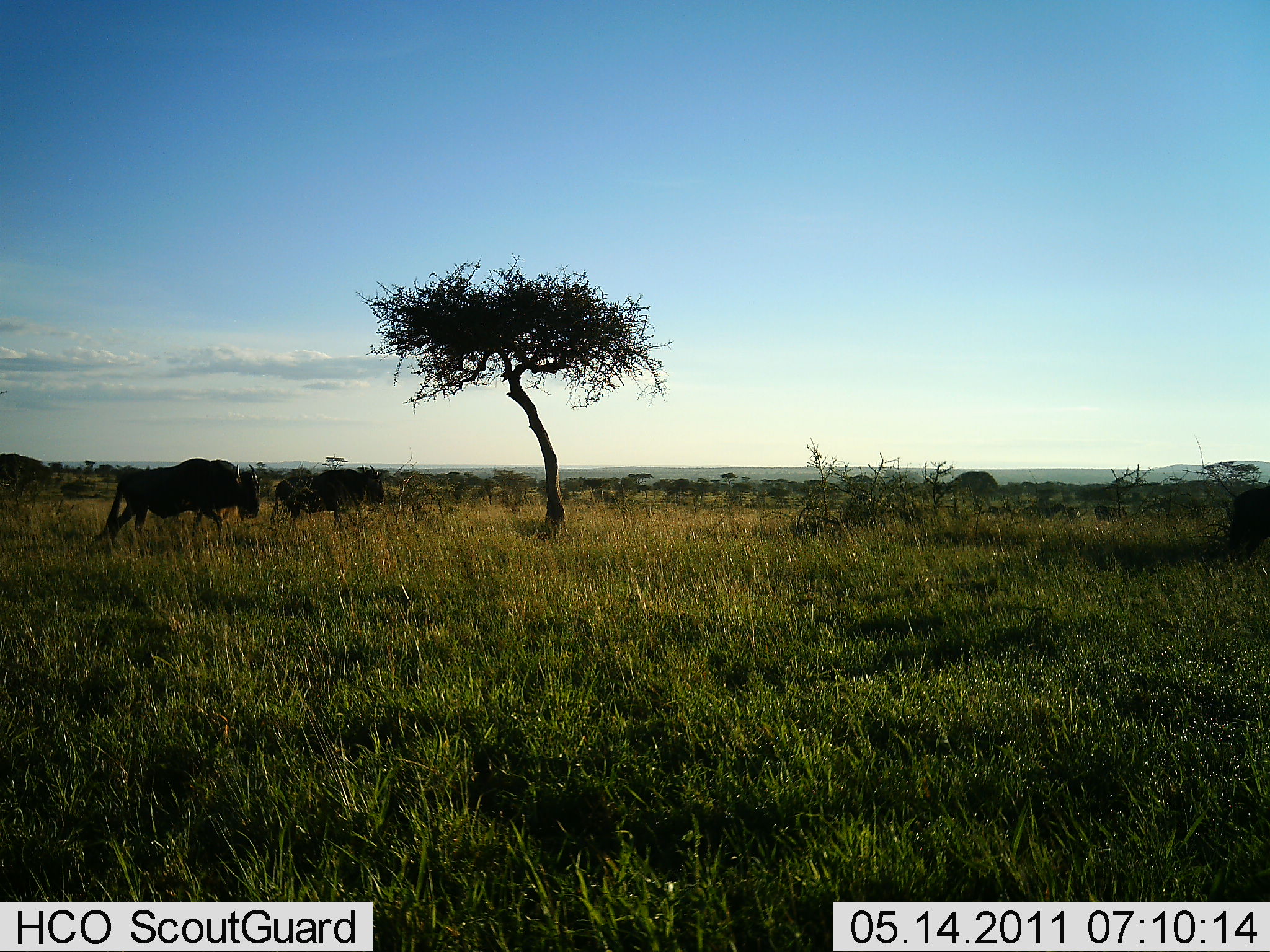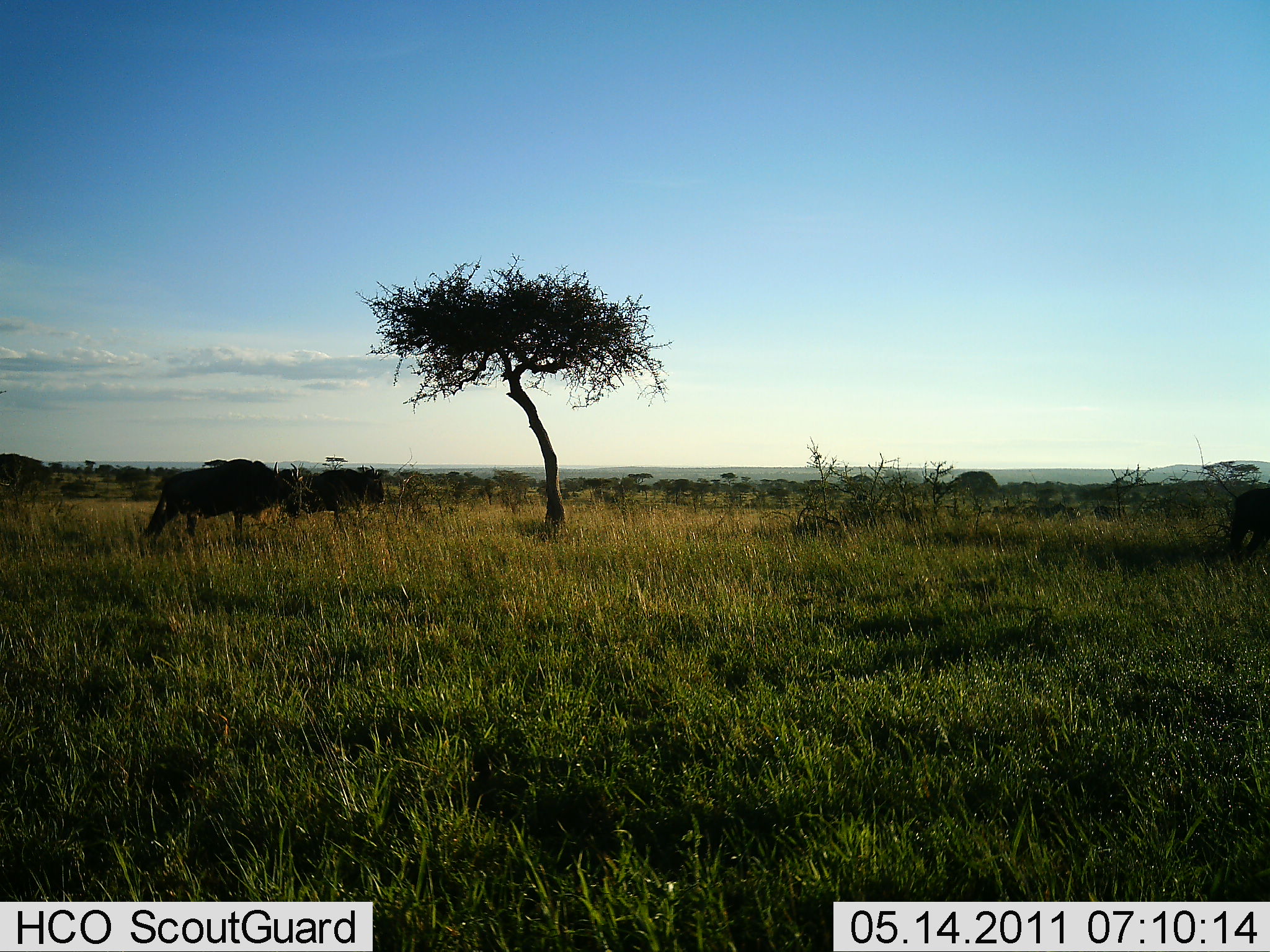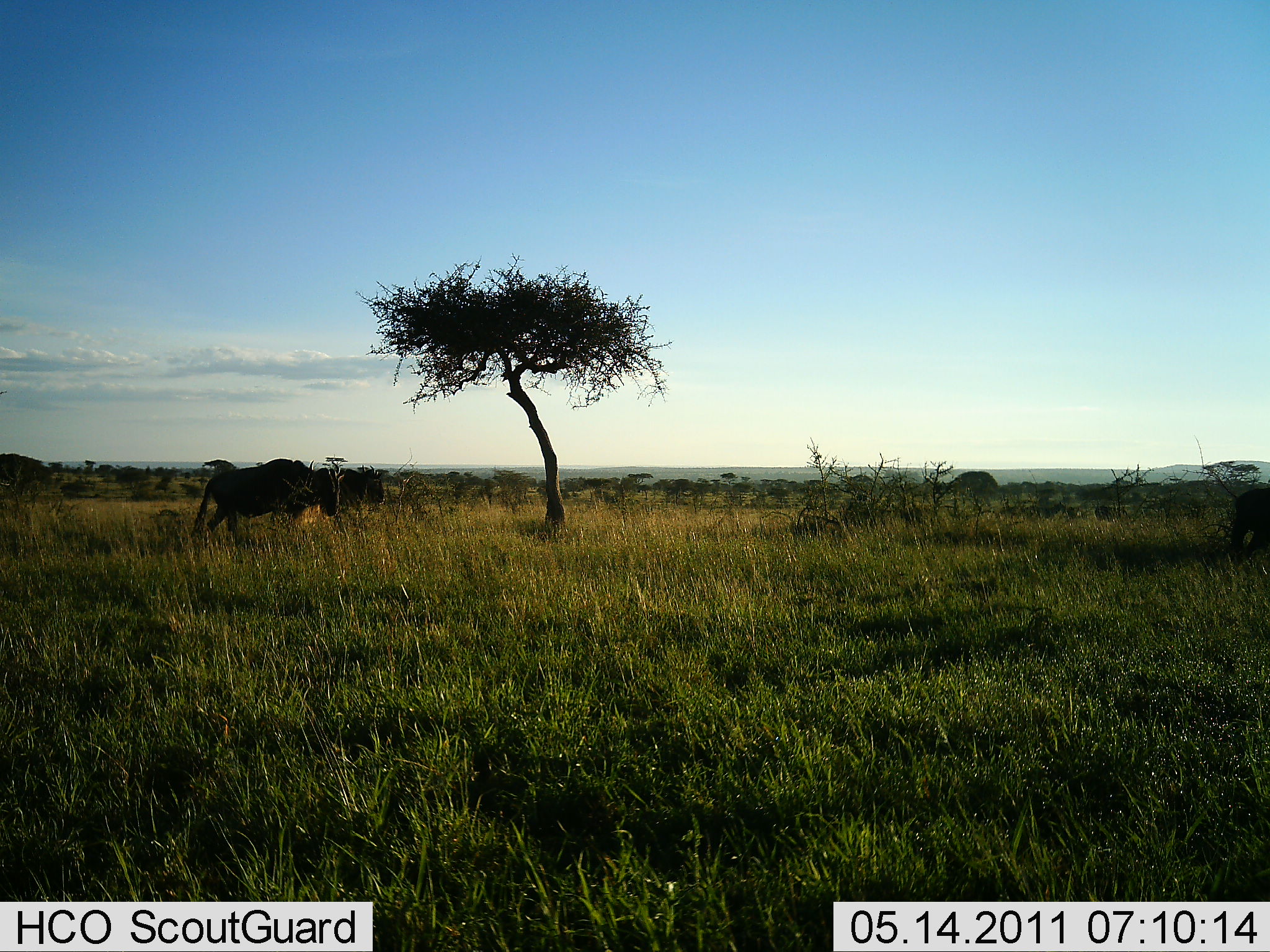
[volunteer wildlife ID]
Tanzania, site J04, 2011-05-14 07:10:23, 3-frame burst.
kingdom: Animalia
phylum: Chordata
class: Mammalia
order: Artiodactyla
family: Bovidae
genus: Connochaetes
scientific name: Connochaetes taurinus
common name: blue wildebeest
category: wildebeest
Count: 2.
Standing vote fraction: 50%.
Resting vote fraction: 0%.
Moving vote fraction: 90%.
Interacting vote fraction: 0%.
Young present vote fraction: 0%.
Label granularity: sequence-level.